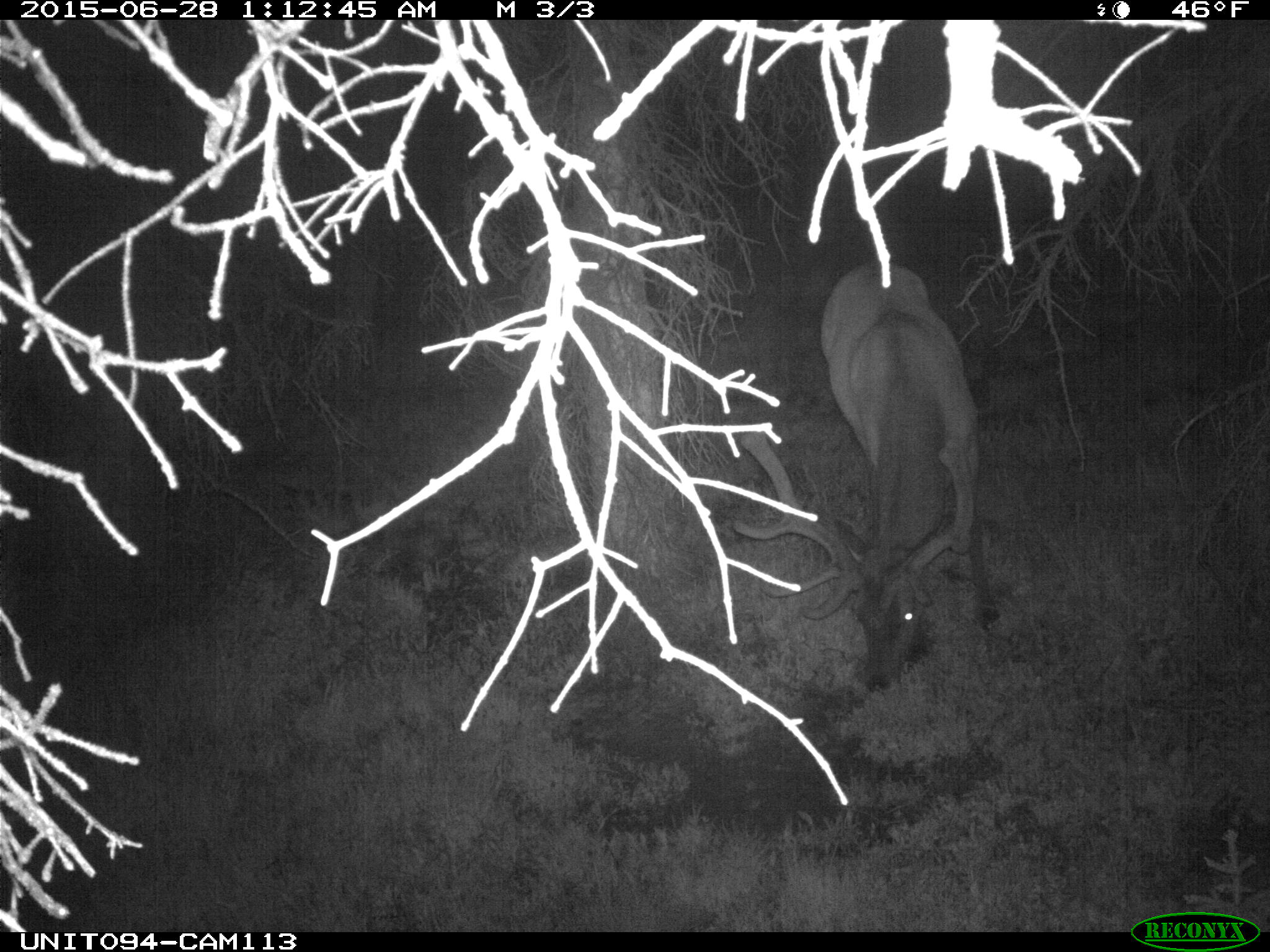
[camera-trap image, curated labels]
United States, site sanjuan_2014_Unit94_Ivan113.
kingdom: Animalia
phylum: Chordata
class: Mammalia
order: Artiodactyla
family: Cervidae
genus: Cervus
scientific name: Cervus elaphus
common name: red deer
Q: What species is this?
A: Cervus elaphus (red deer).